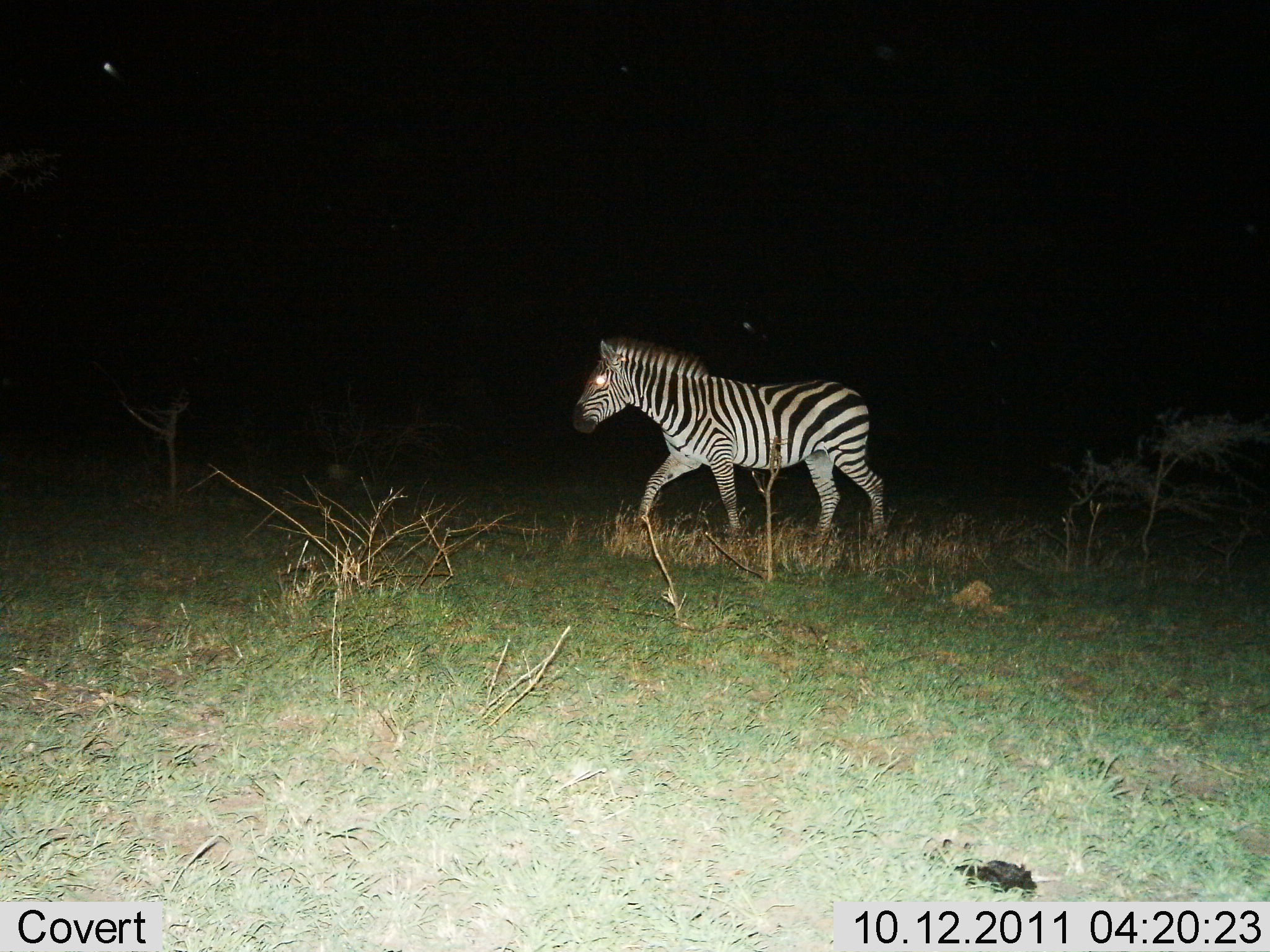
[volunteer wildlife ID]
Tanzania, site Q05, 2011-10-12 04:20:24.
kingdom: Animalia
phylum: Chordata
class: Mammalia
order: Perissodactyla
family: Equidae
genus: Equus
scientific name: Equus quagga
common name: plains zebra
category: zebra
Zebra (plains zebra) (Equus quagga), count 1. Behavior (volunteer vote fractions): standing 25%, resting 0%, moving 83%, interacting 0%. Young present (vote fraction): 0%. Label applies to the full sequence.